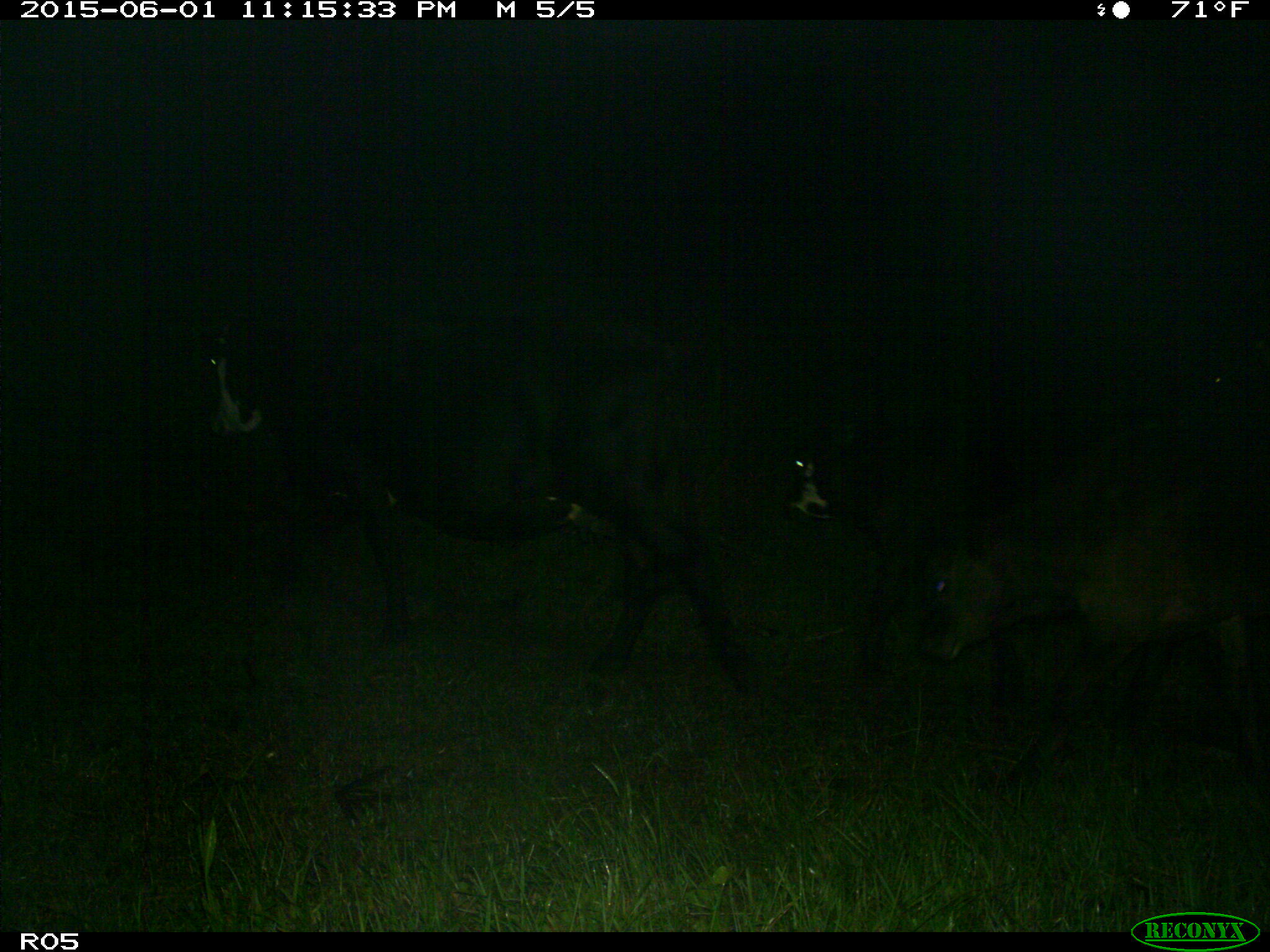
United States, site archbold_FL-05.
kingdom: Animalia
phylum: Chordata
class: Mammalia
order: Artiodactyla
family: Bovidae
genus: Bos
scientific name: Bos taurus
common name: domestic cow